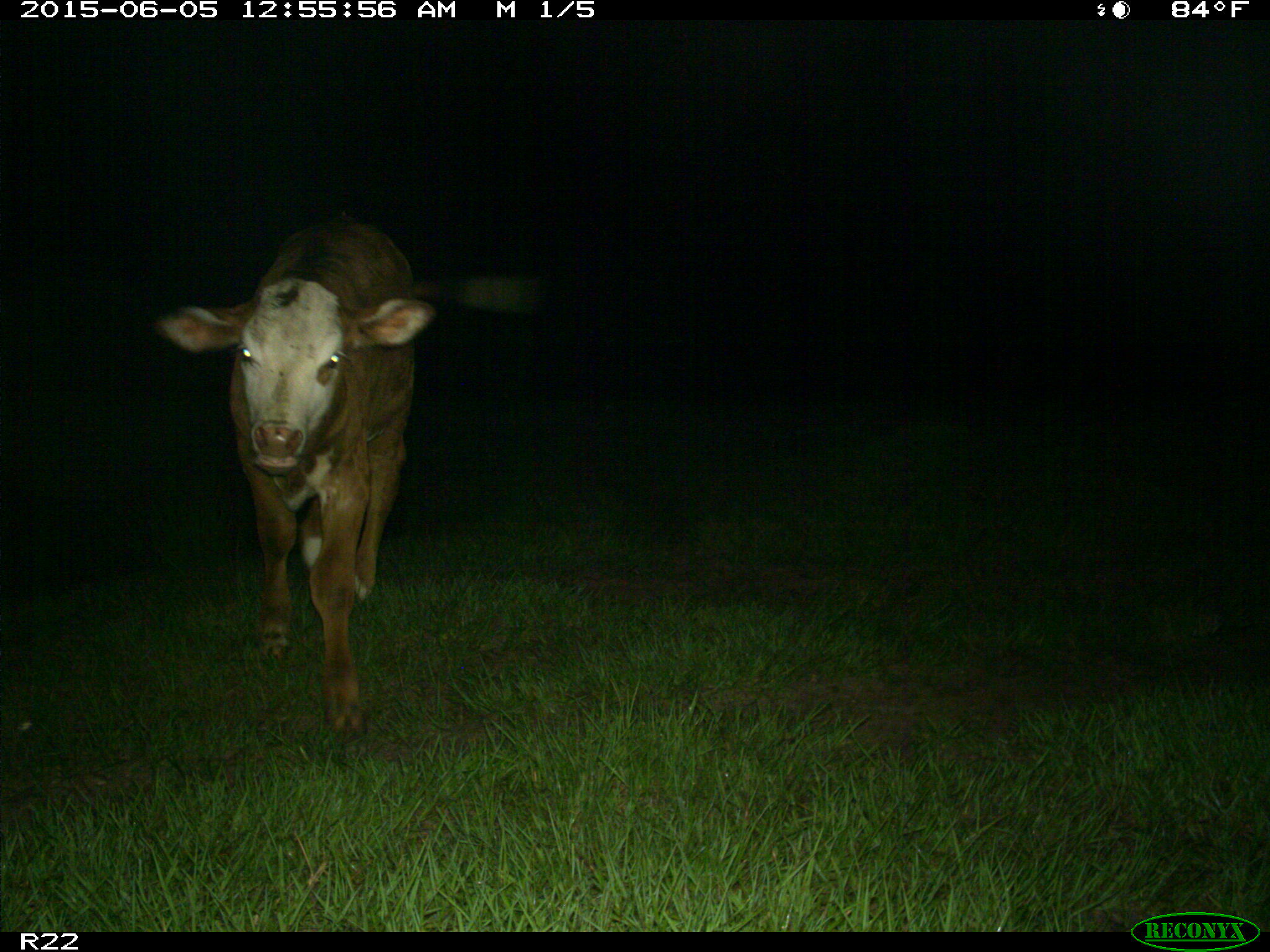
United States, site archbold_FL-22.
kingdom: Animalia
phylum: Chordata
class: Mammalia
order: Artiodactyla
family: Bovidae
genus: Bos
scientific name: Bos taurus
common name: domestic cow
Bos taurus (domestic cow).